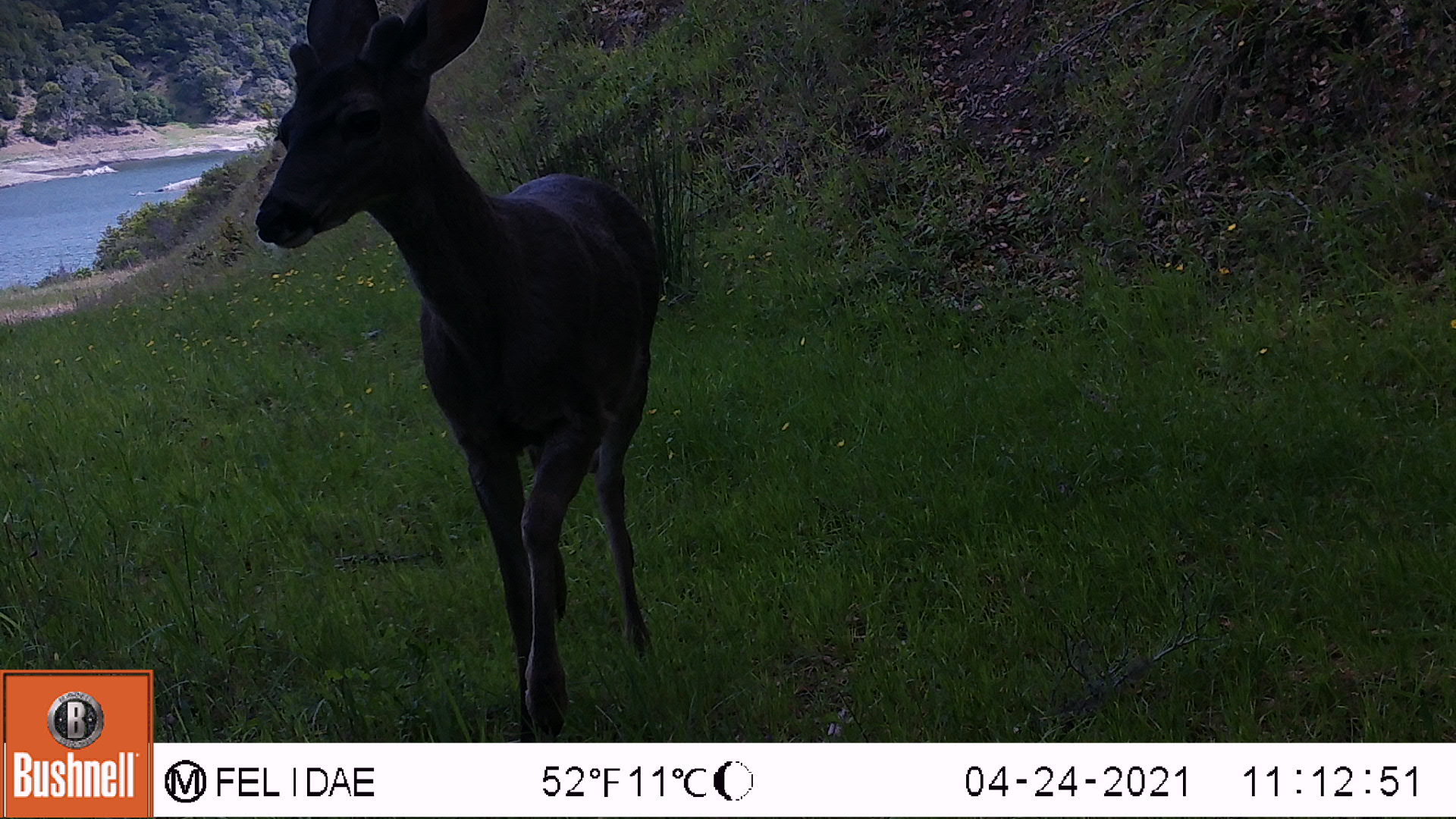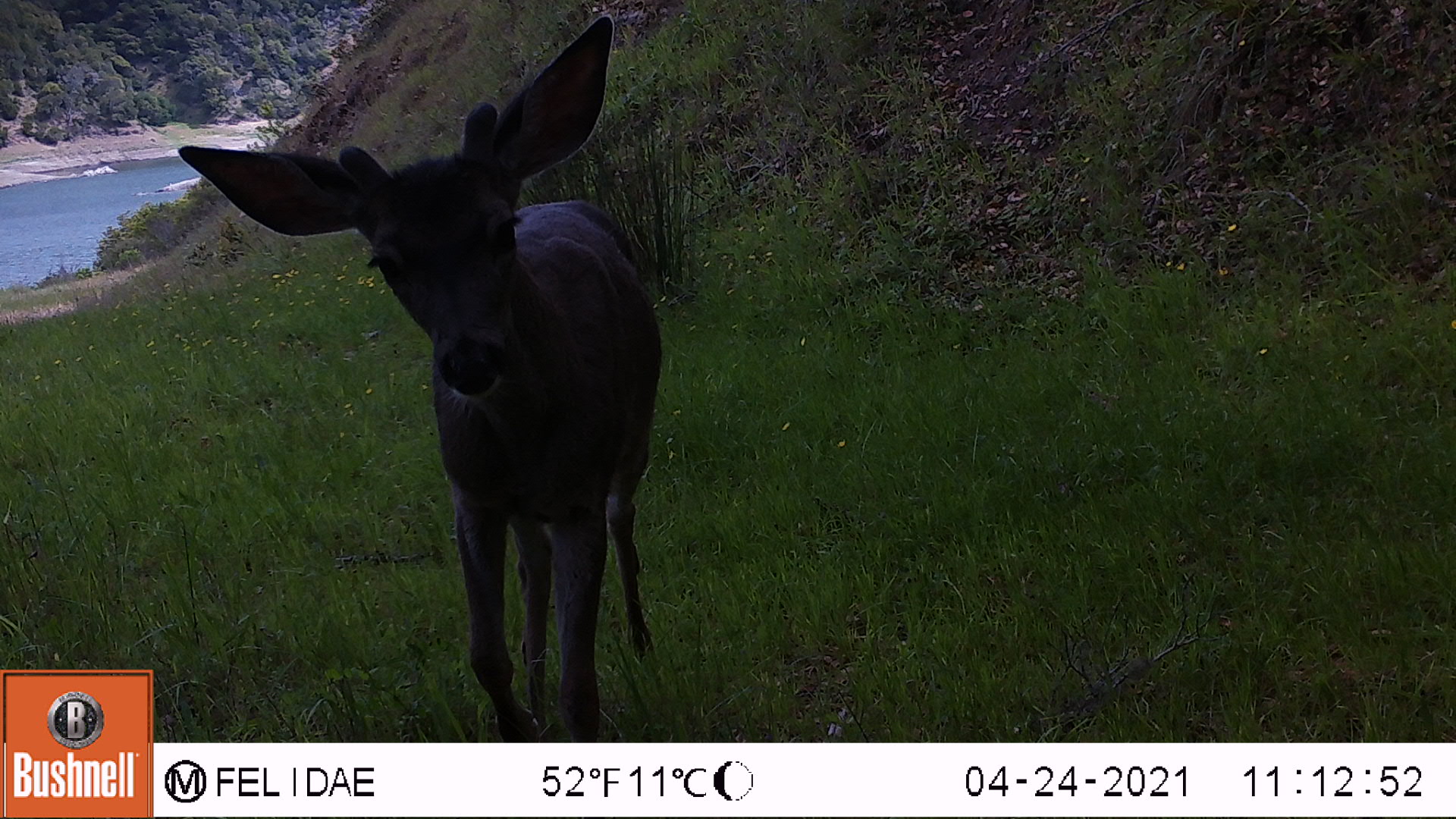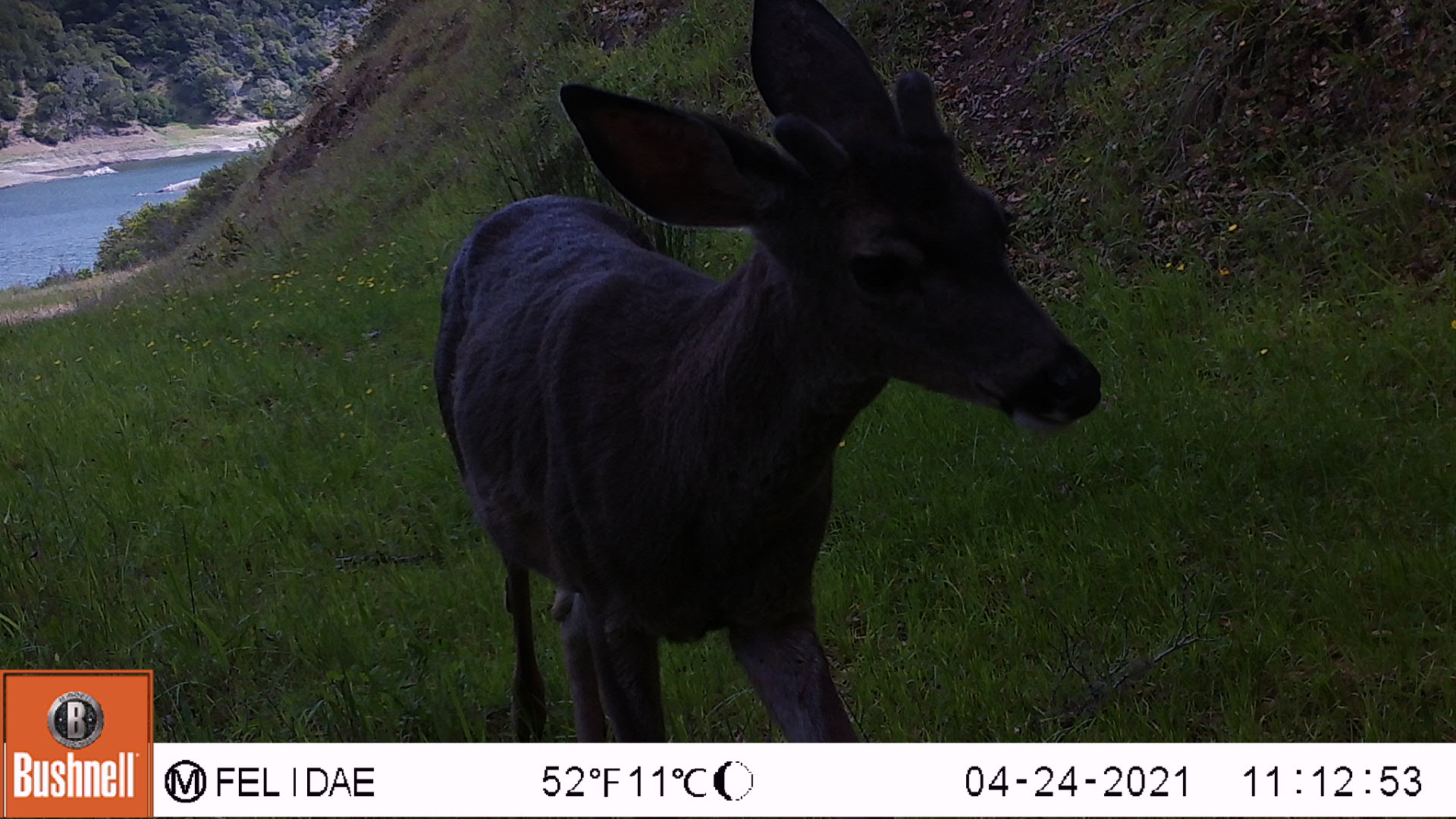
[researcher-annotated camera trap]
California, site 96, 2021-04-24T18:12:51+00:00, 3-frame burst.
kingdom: Animalia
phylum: Chordata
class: Mammalia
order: Artiodactyla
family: Cervidae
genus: Odocoileus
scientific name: Odocoileus hemionus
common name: mule deer